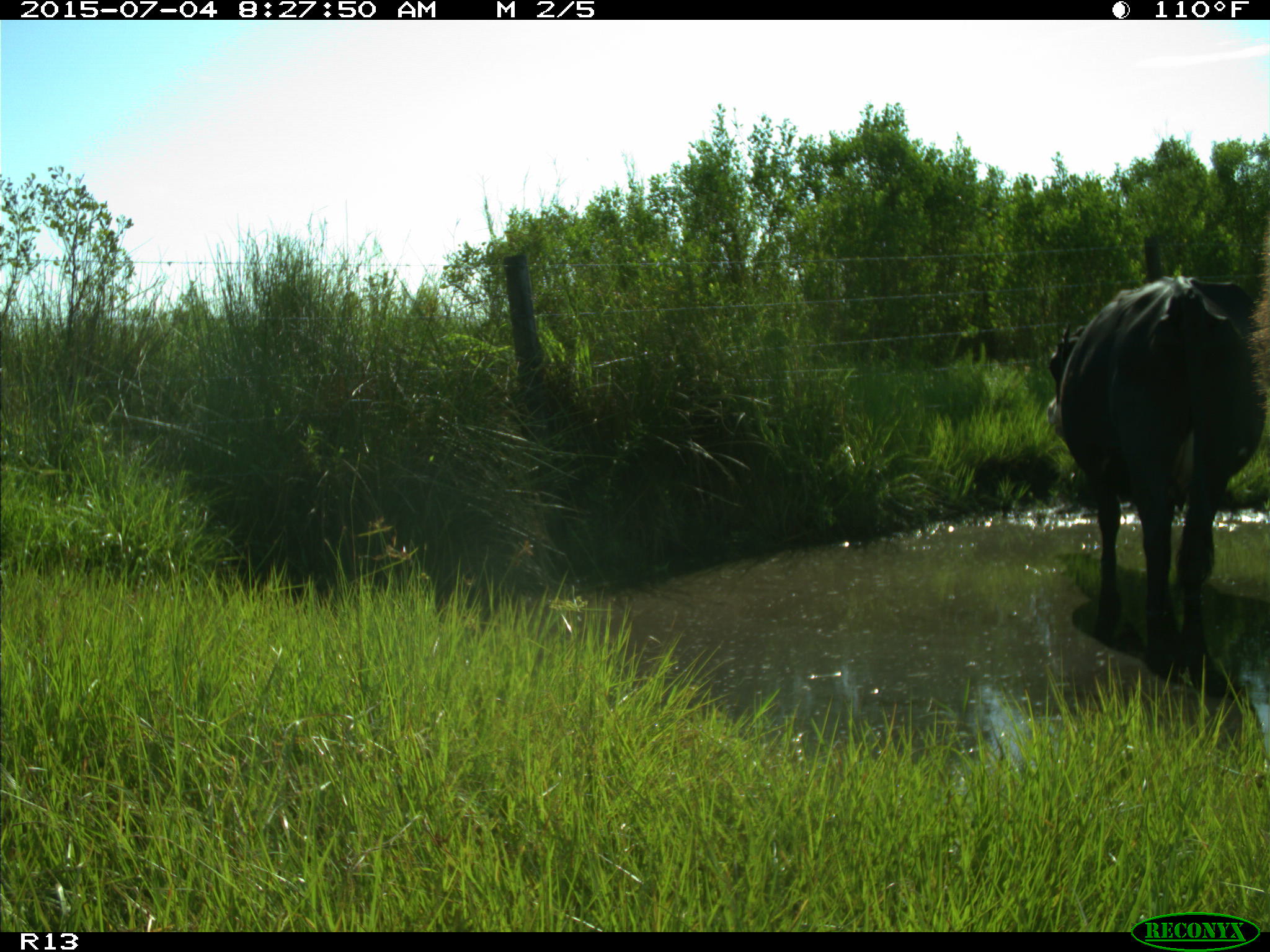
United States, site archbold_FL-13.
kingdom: Animalia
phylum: Chordata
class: Mammalia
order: Artiodactyla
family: Bovidae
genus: Bos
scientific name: Bos taurus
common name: domestic cow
Bos taurus (domestic cow).